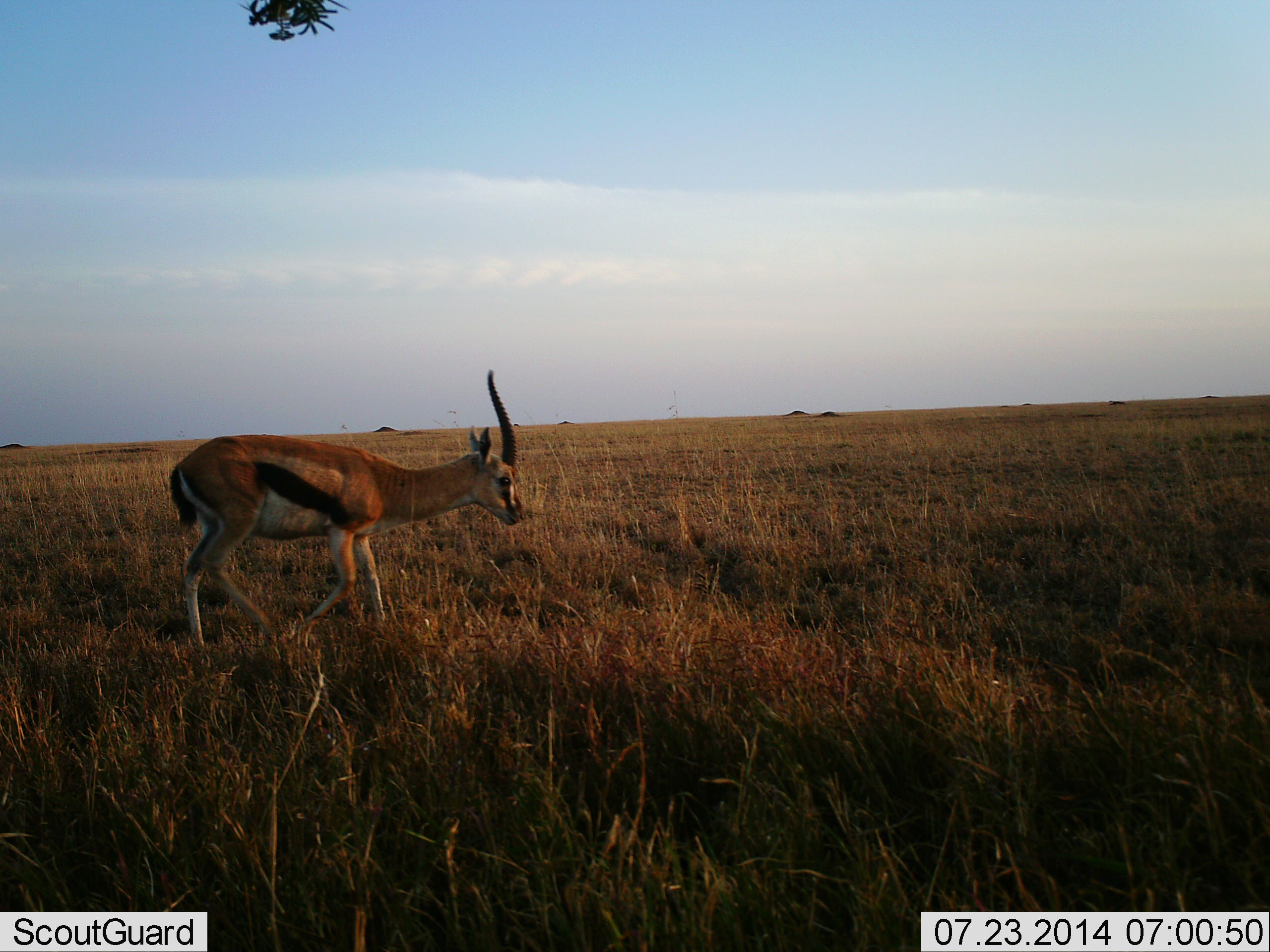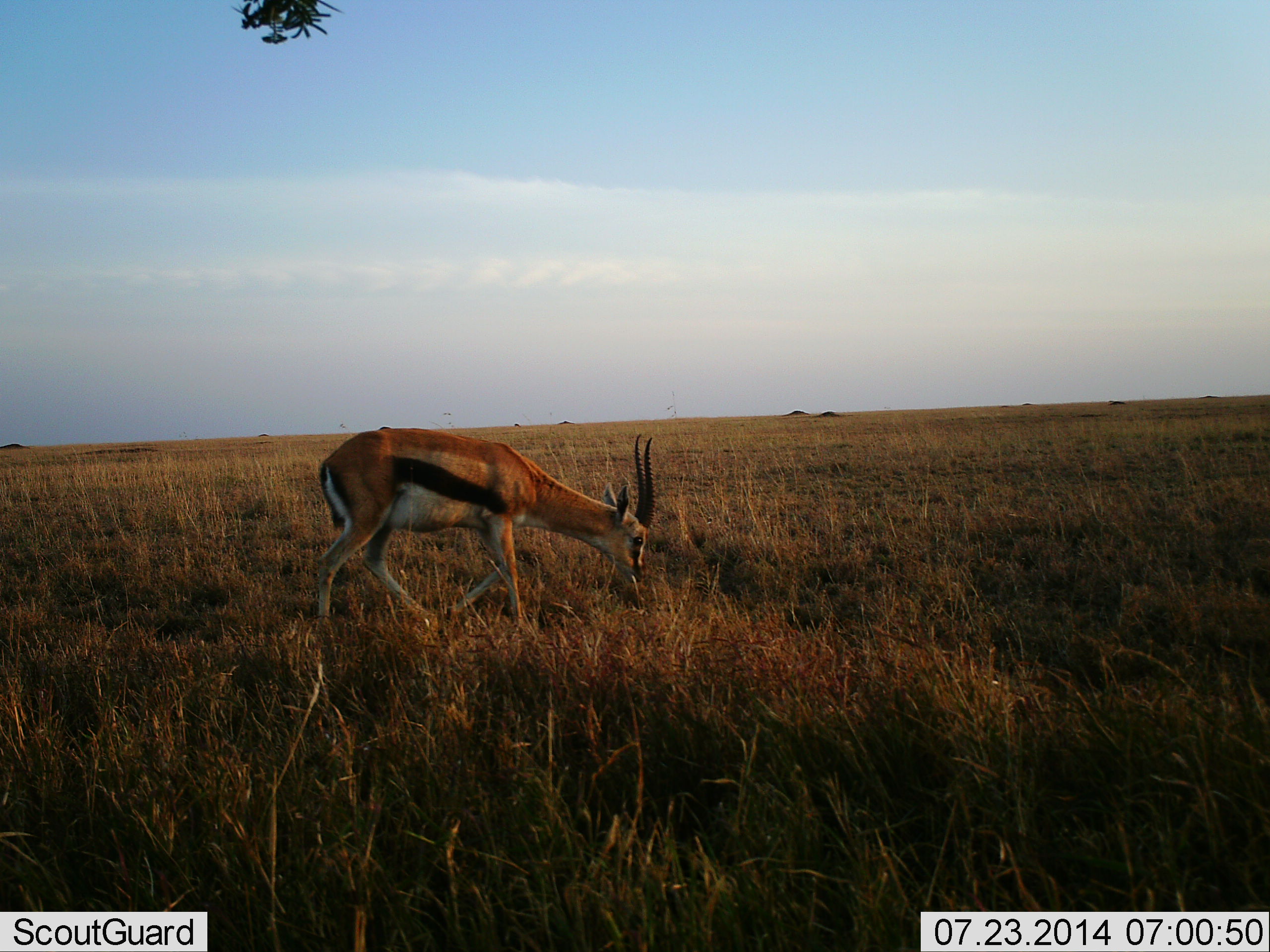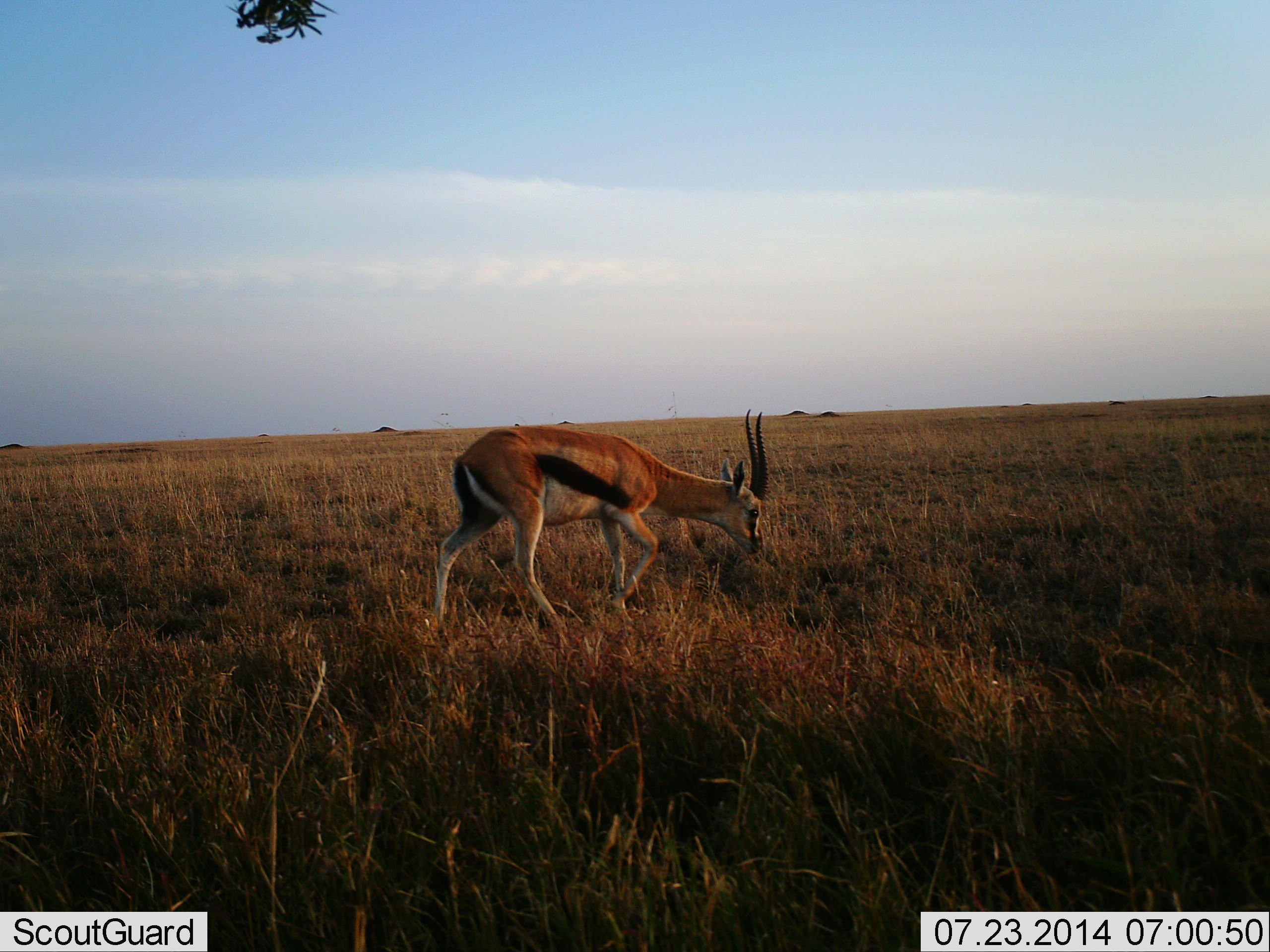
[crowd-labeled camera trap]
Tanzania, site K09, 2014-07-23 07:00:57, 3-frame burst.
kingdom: Animalia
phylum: Chordata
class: Mammalia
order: Artiodactyla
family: Bovidae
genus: Eudorcas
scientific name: Eudorcas thomsonii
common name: thomson's gazelle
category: gazellethomsons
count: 1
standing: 20%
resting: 0%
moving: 60%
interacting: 0%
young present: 0%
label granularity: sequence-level